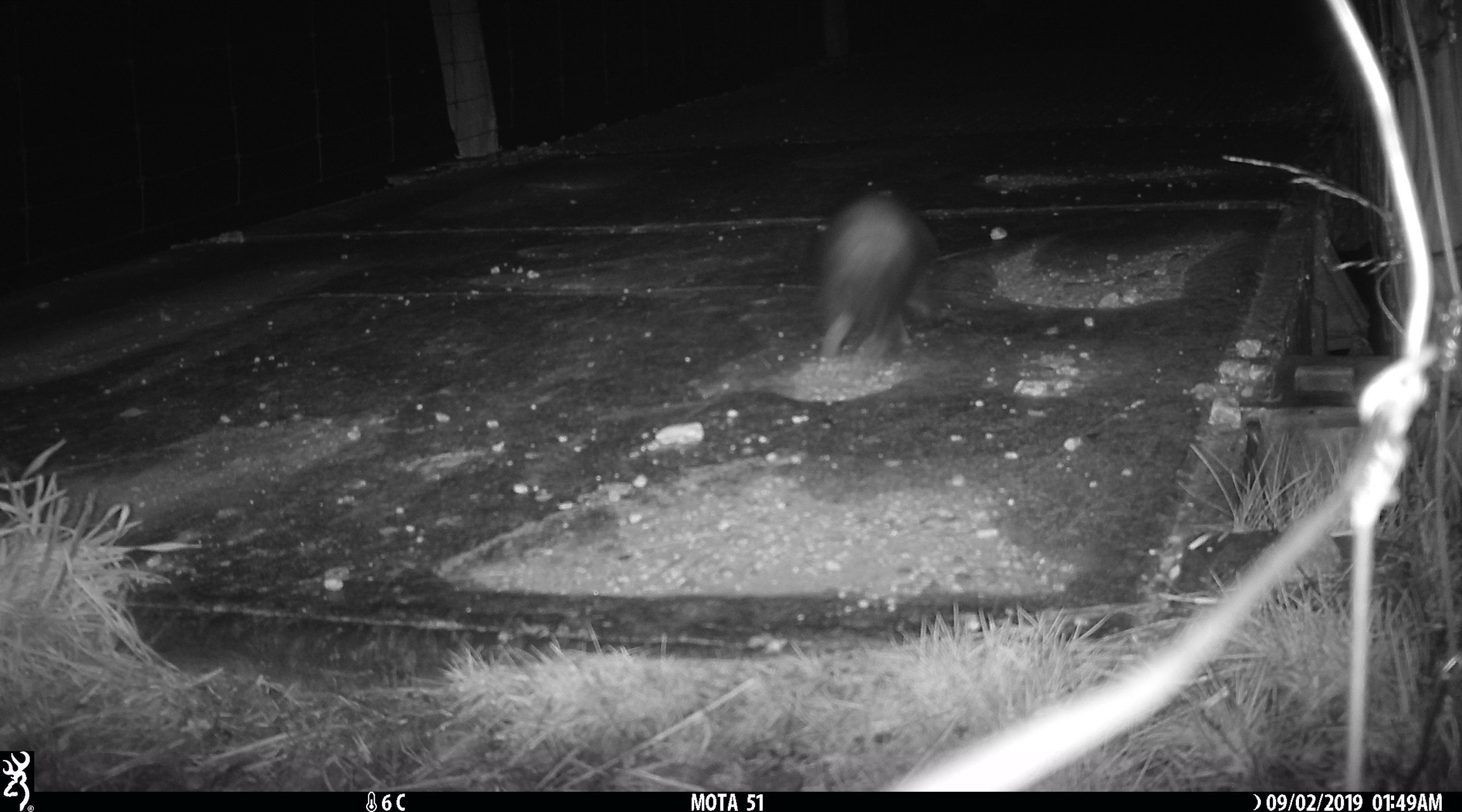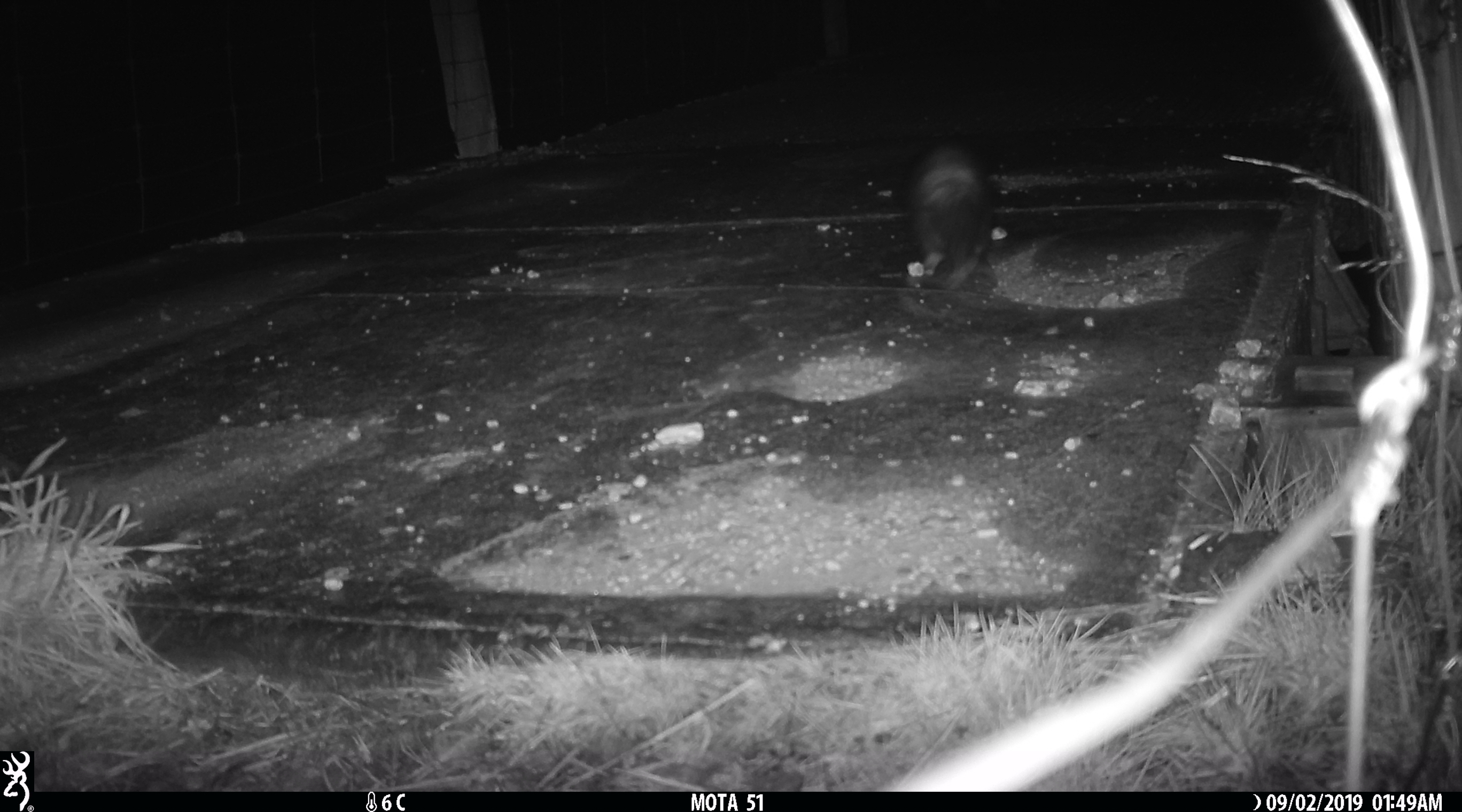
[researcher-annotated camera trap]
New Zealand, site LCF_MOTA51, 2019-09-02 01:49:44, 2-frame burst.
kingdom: Animalia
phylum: Chordata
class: Mammalia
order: Carnivora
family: Mustelidae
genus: Mustela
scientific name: Mustela furo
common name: ferret